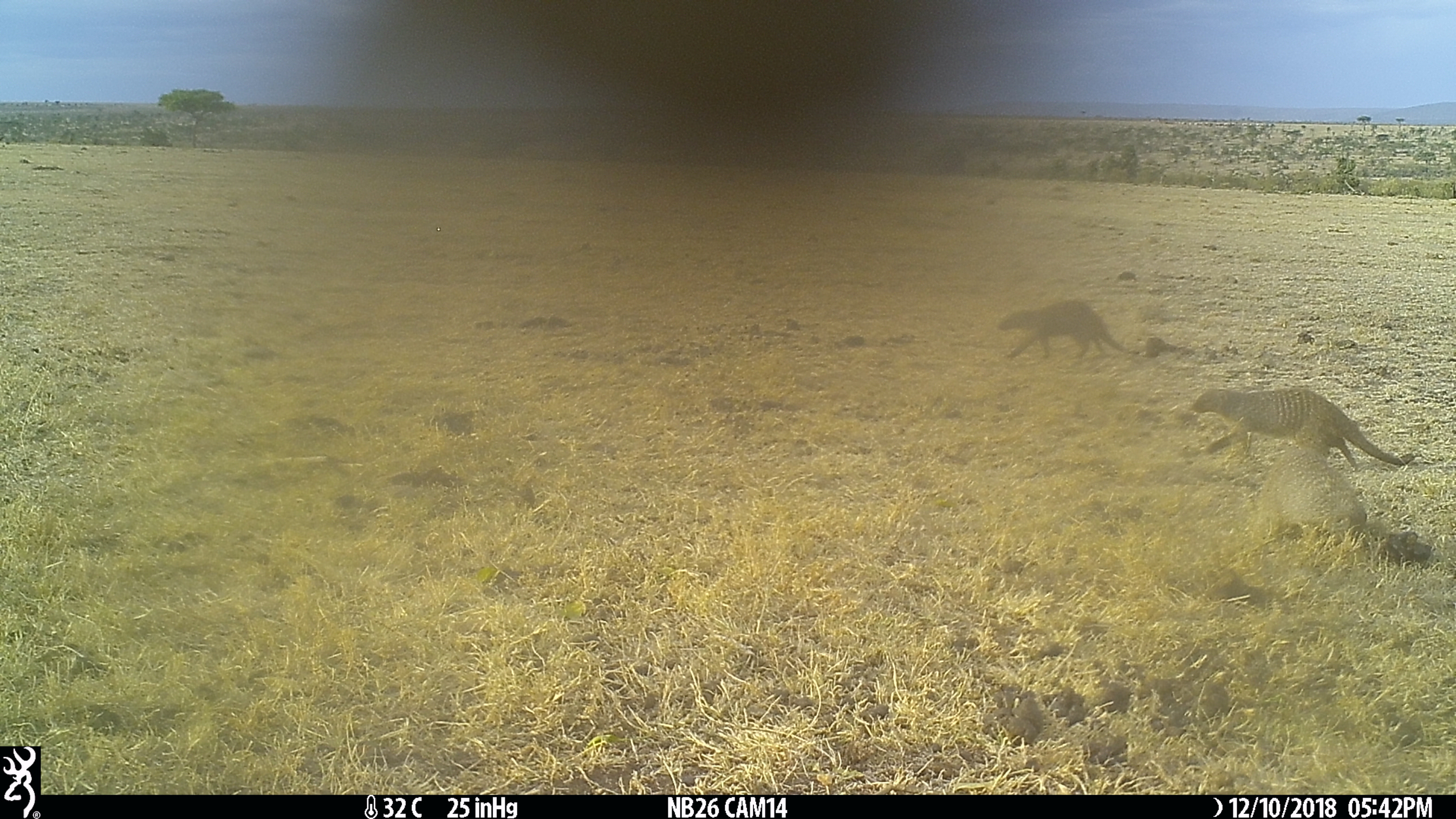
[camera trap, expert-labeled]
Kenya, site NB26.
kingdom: Animalia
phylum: Chordata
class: Mammalia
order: Carnivora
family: Herpestidae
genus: Mungos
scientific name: Mungos mungo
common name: banded mongoose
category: mongoose banded